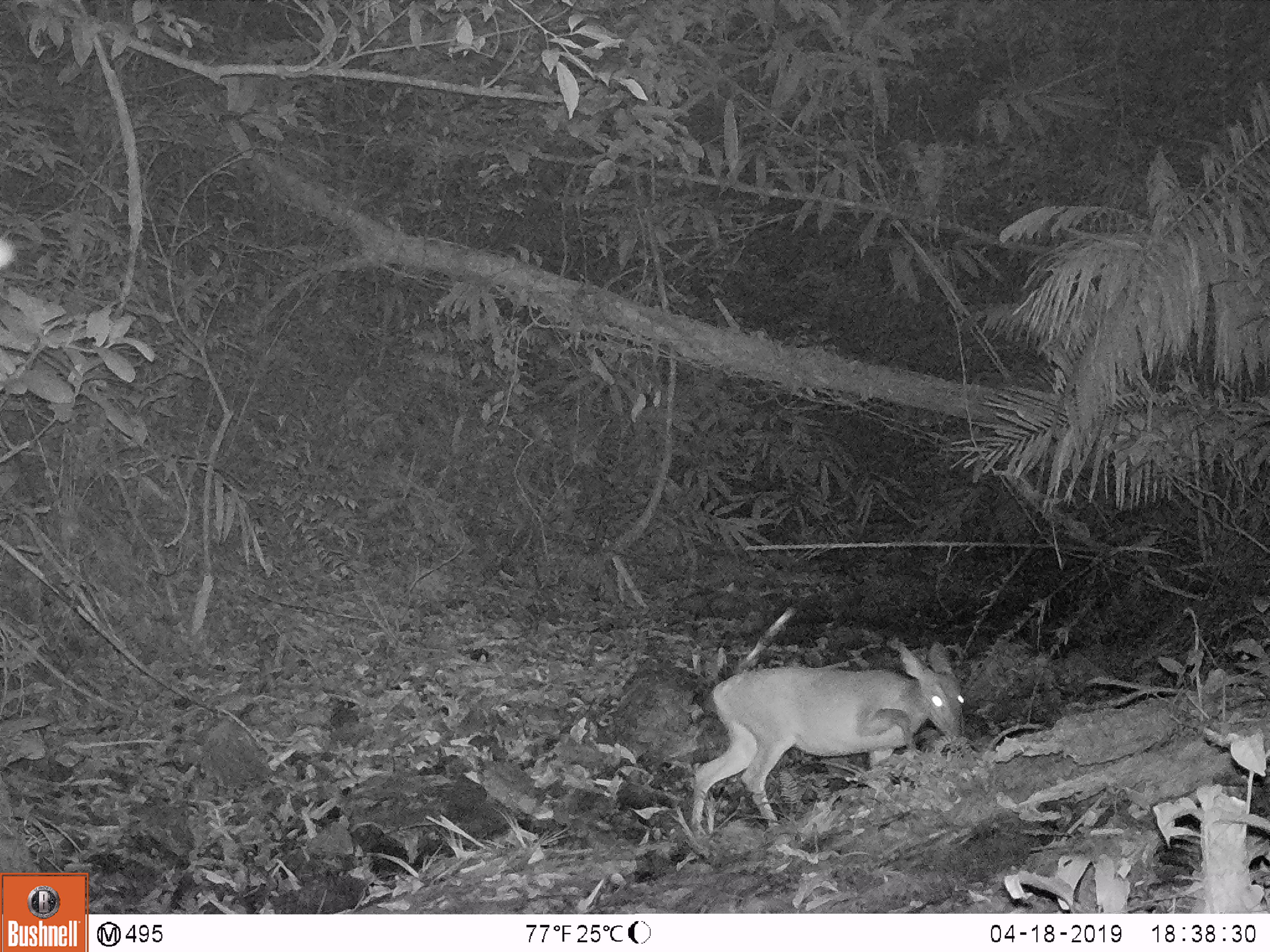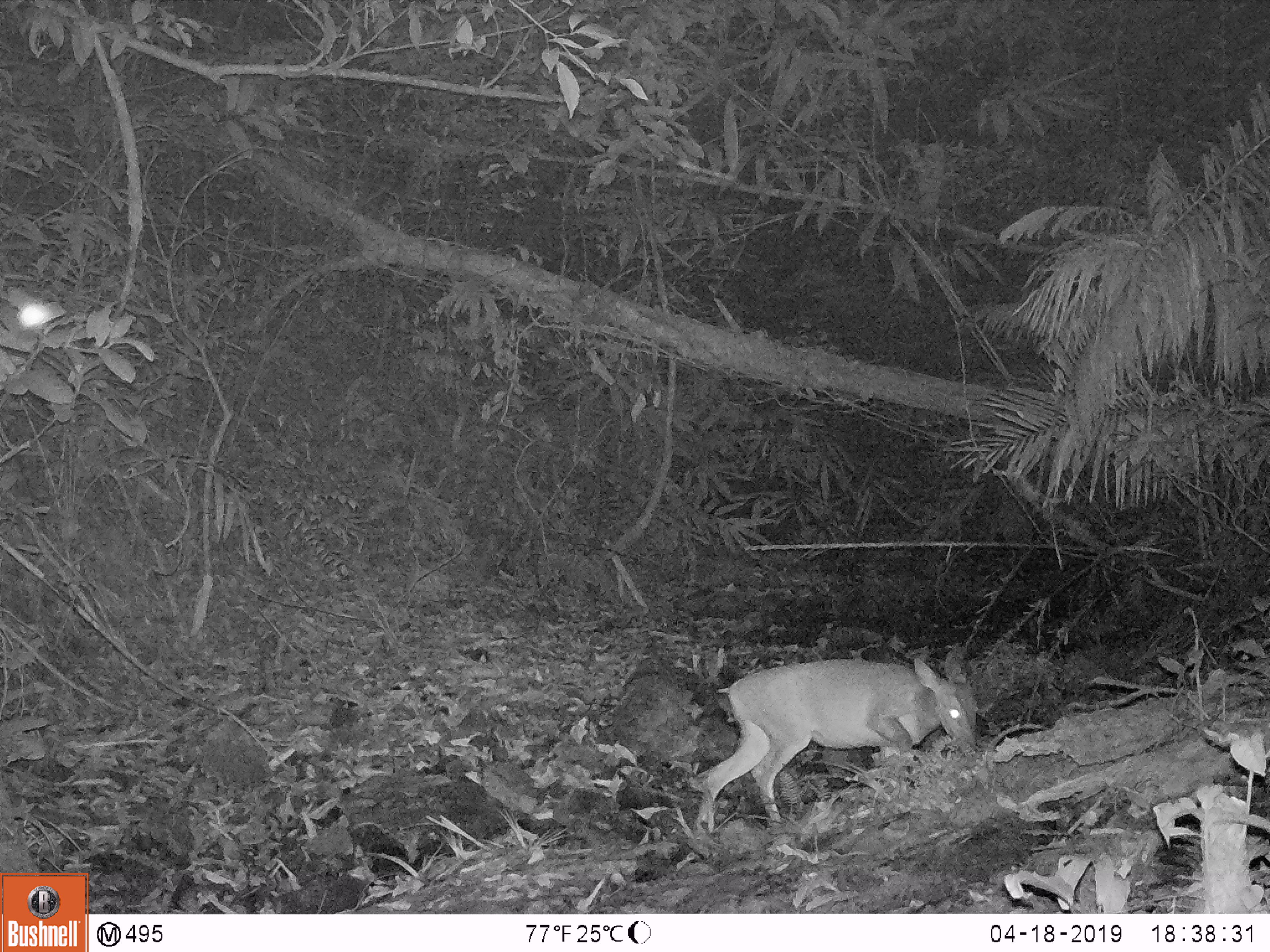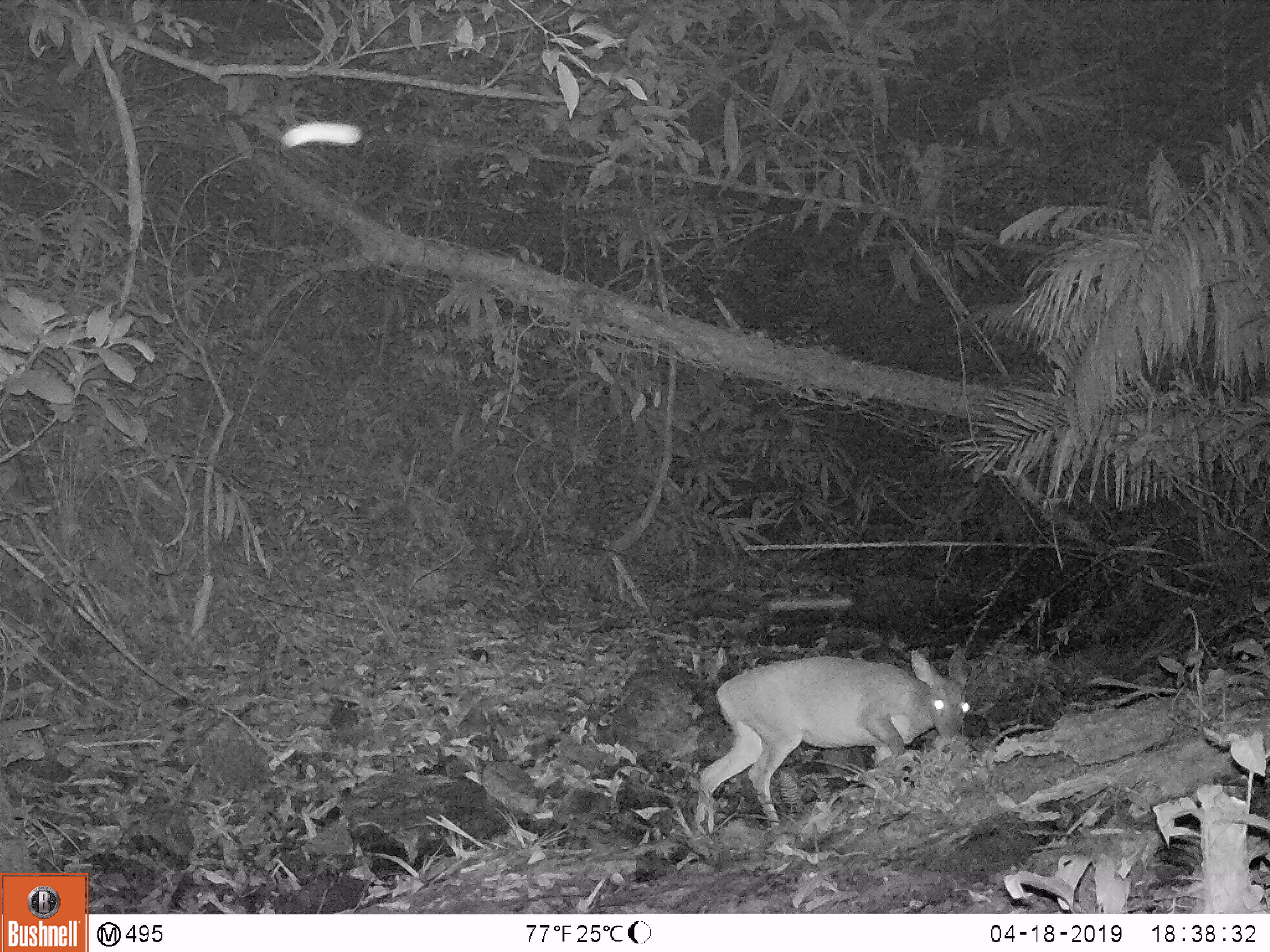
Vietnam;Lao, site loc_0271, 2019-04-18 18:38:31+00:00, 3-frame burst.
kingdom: Animalia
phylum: Chordata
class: Mammalia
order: Artiodactyla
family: Cervidae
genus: Muntiacus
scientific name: Muntiacus vuquangensis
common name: large-antlered muntjac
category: large antlered muntjac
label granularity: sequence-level